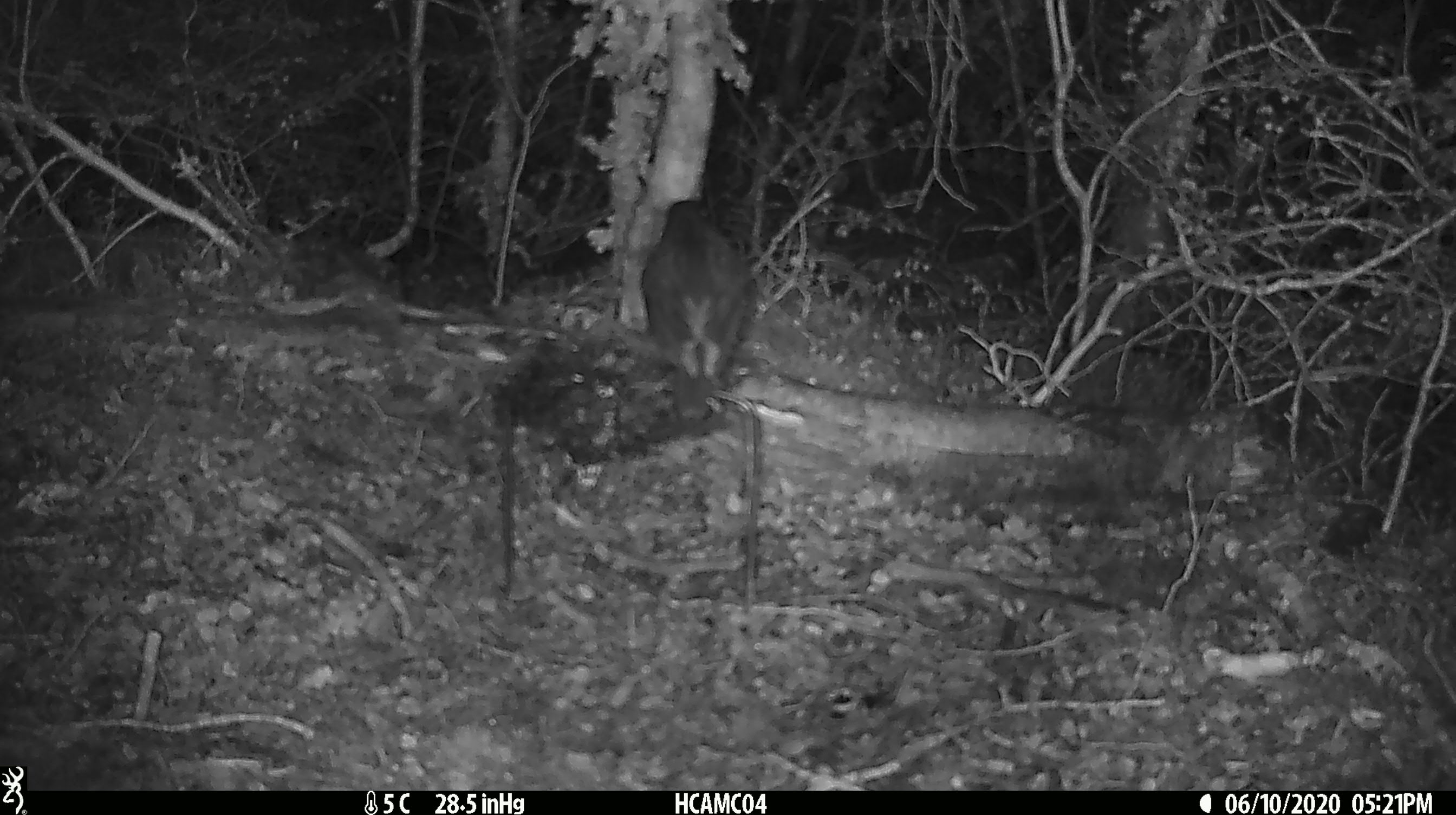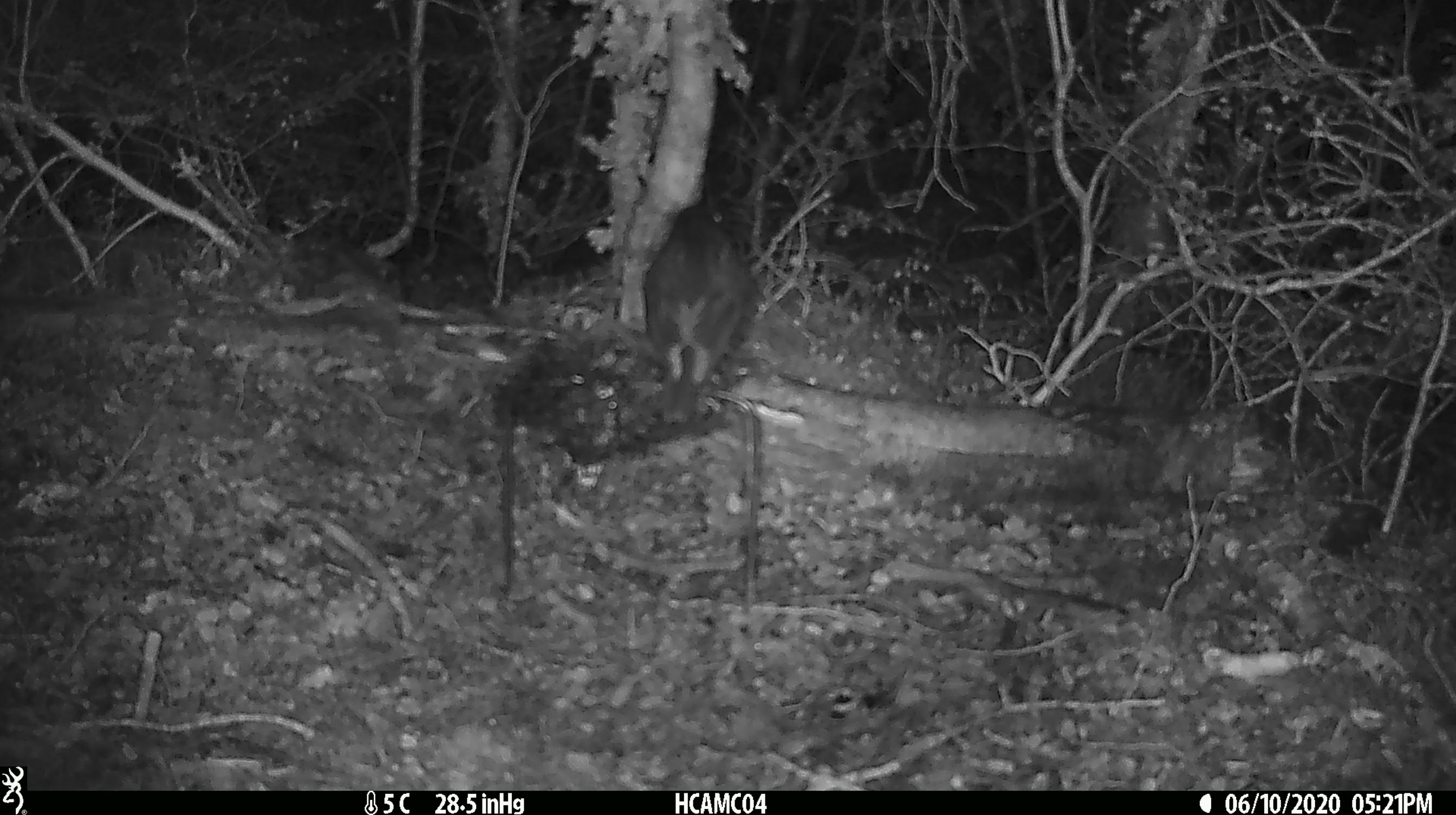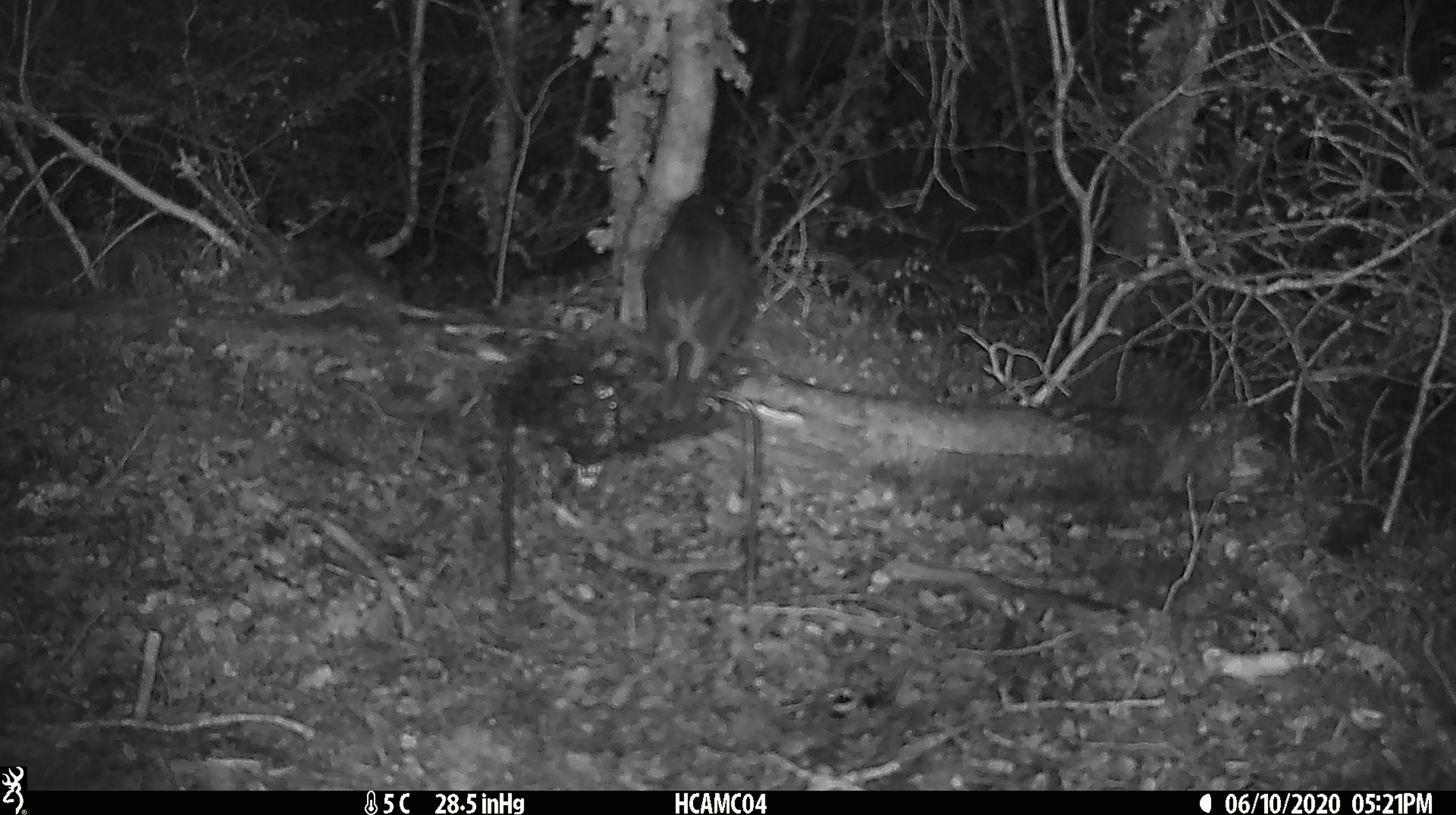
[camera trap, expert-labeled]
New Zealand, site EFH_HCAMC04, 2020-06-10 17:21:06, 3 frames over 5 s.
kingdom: Animalia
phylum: Chordata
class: Aves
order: Passeriformes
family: Petroicidae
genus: Petroica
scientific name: Petroica australis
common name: new zealand robin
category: robin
Robin (new zealand robin) (Petroica australis).